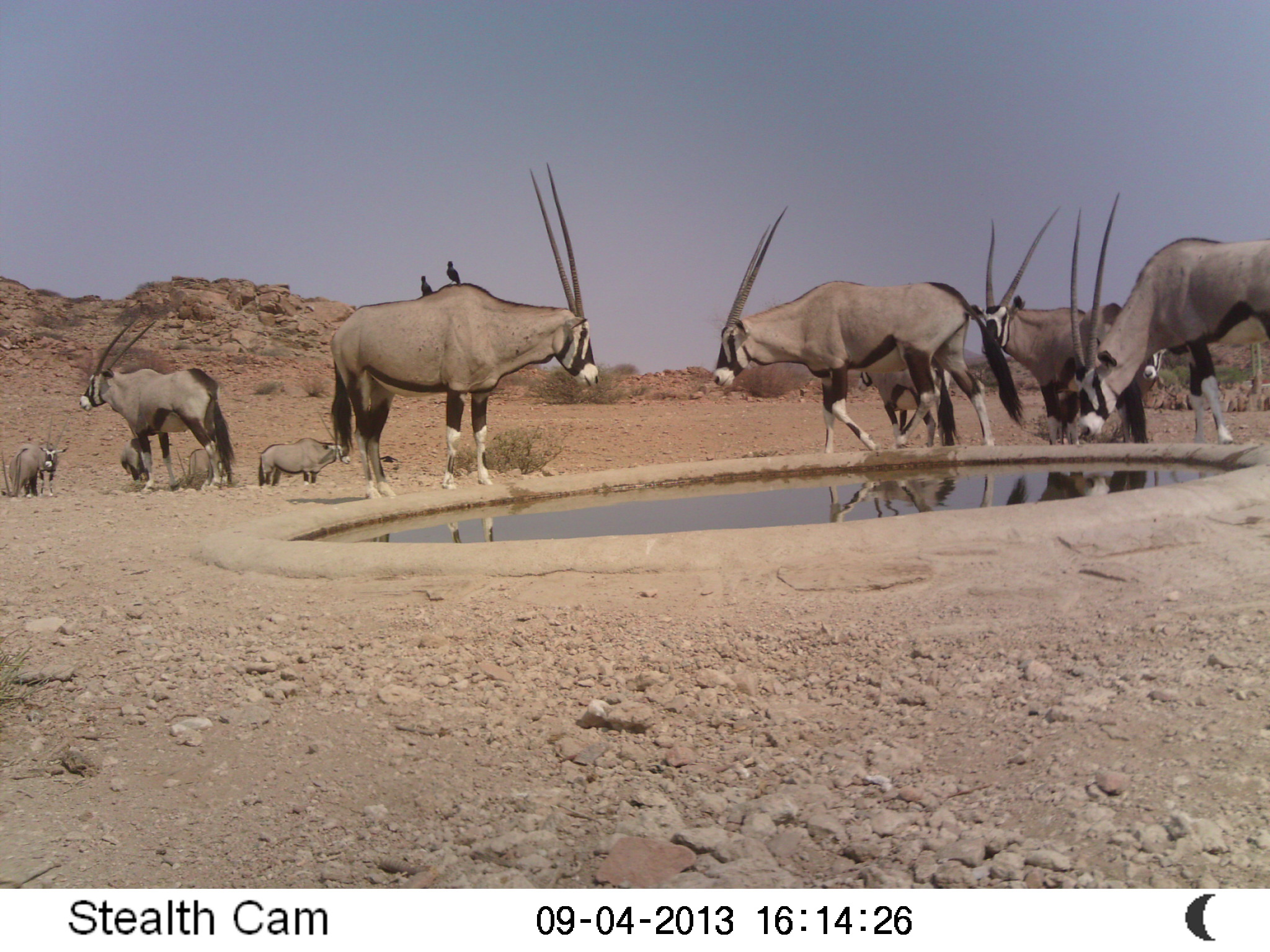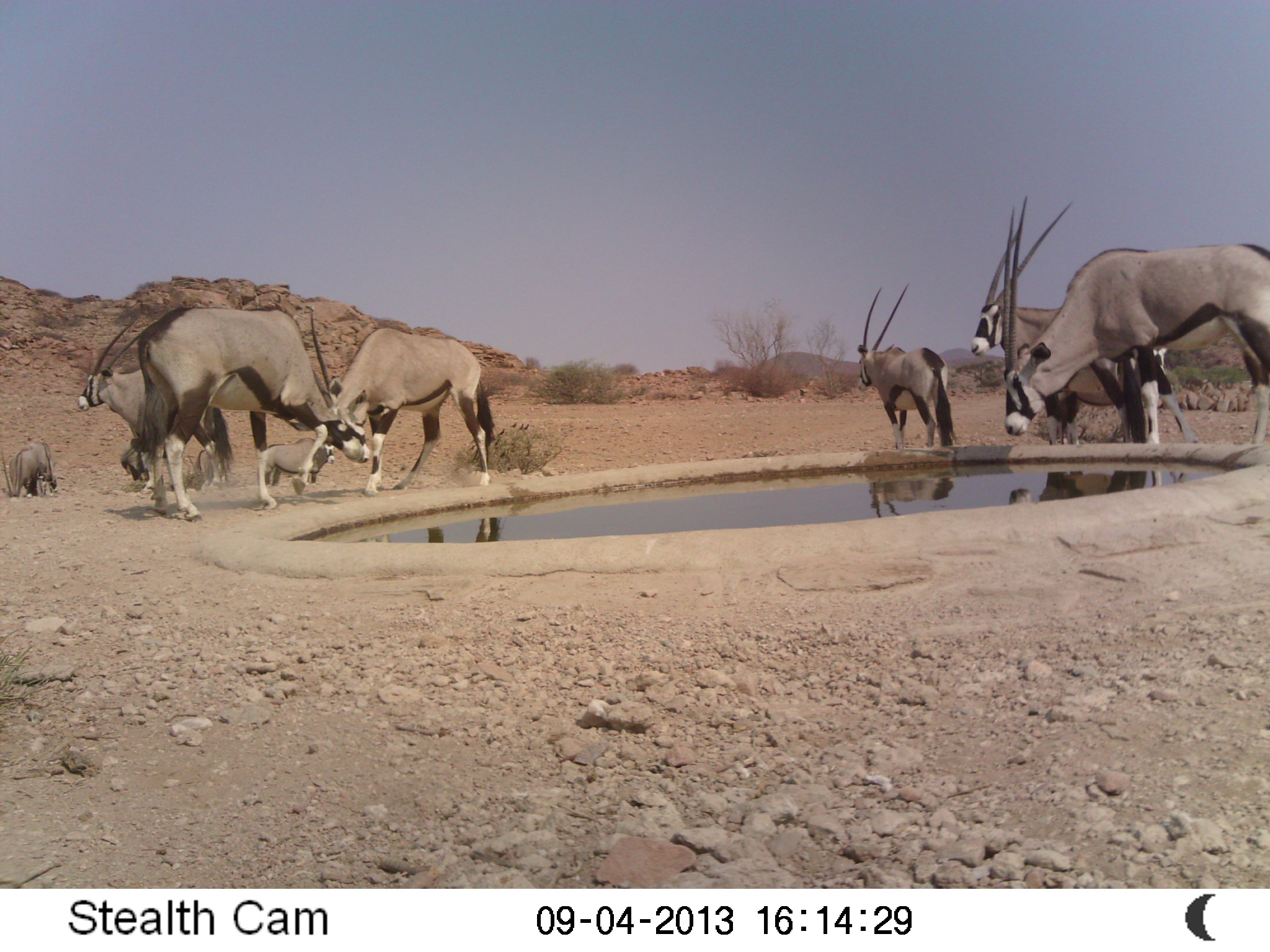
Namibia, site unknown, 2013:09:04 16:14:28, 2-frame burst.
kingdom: Animalia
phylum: Chordata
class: Mammalia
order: Artiodactyla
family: Bovidae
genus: Oryx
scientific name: Oryx gazella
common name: gemsbok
Oryx gazella (gemsbok).